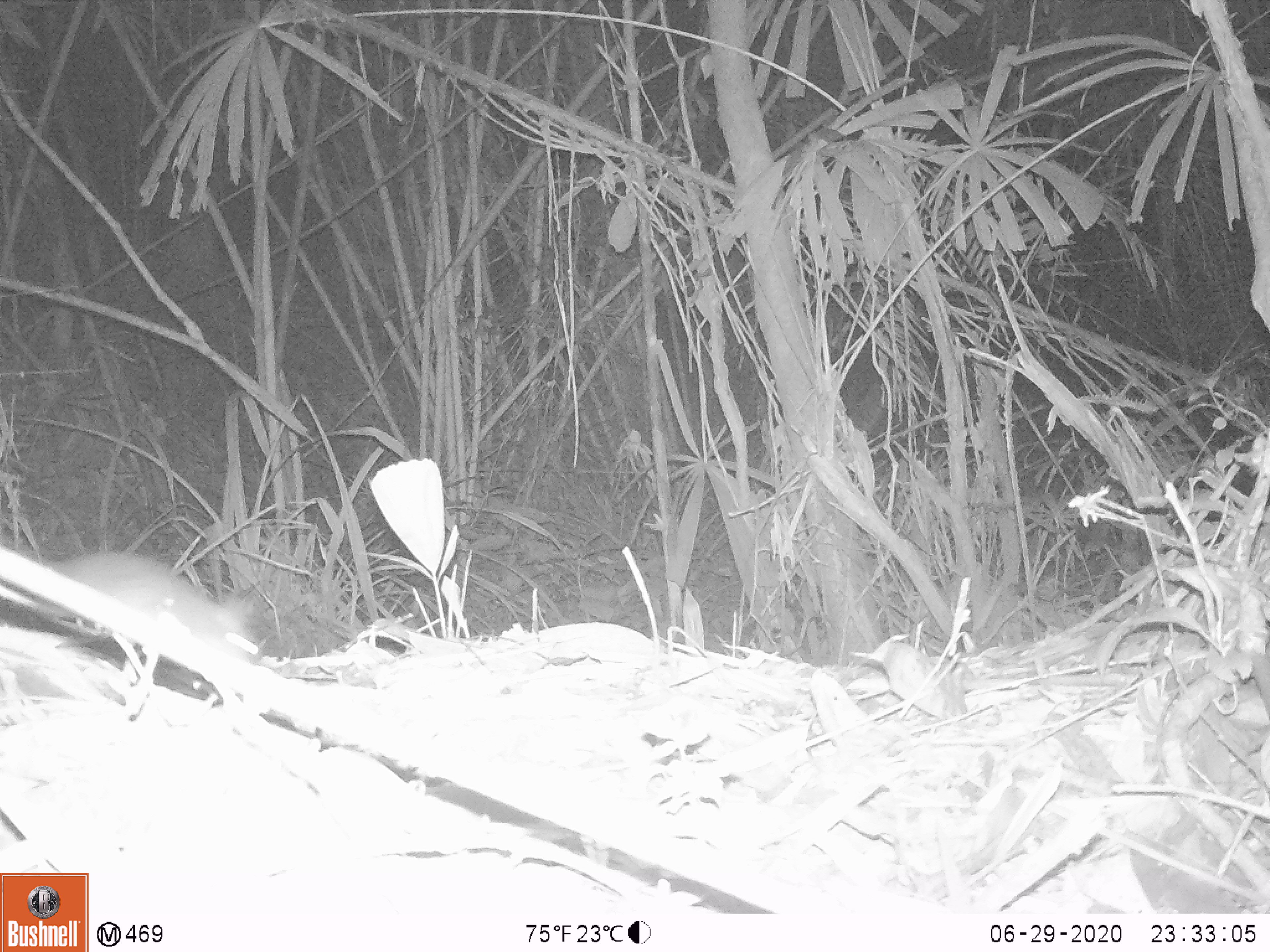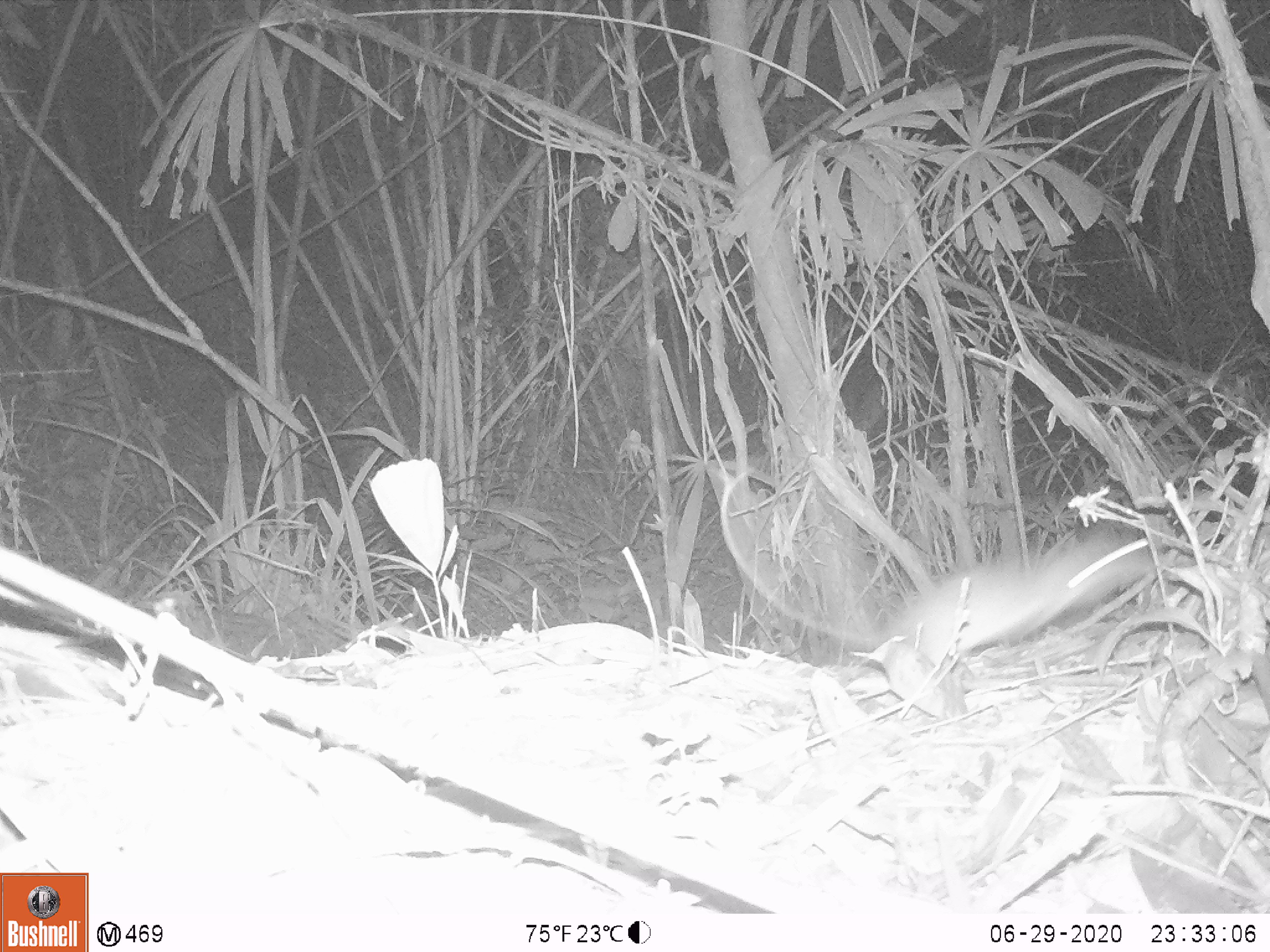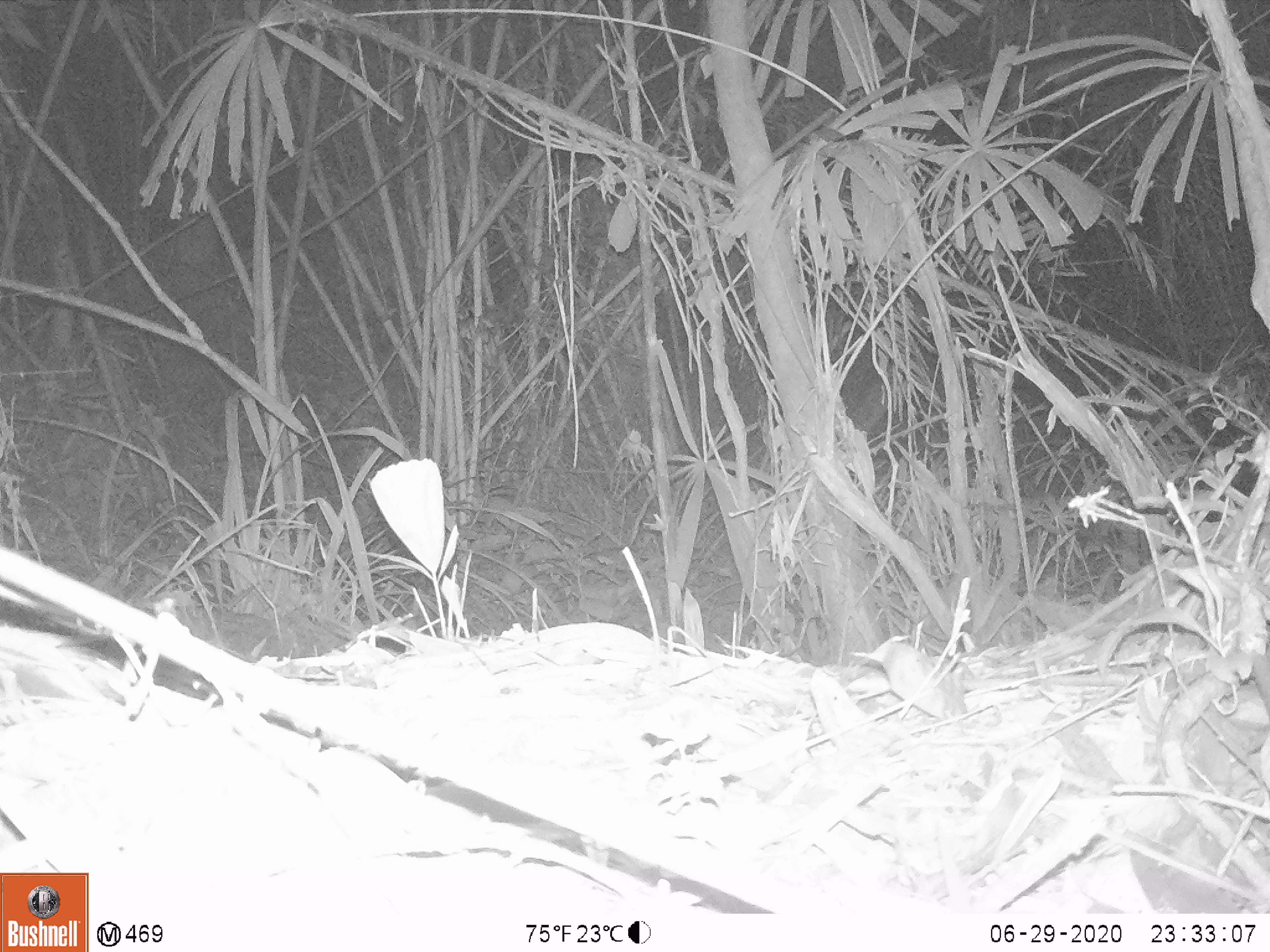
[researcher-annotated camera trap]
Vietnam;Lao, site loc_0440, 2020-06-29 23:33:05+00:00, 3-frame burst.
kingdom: Animalia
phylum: Chordata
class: Mammalia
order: Rodentia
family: Muridae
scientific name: Muridae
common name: old-world mice and rats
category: unidentified murid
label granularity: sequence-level